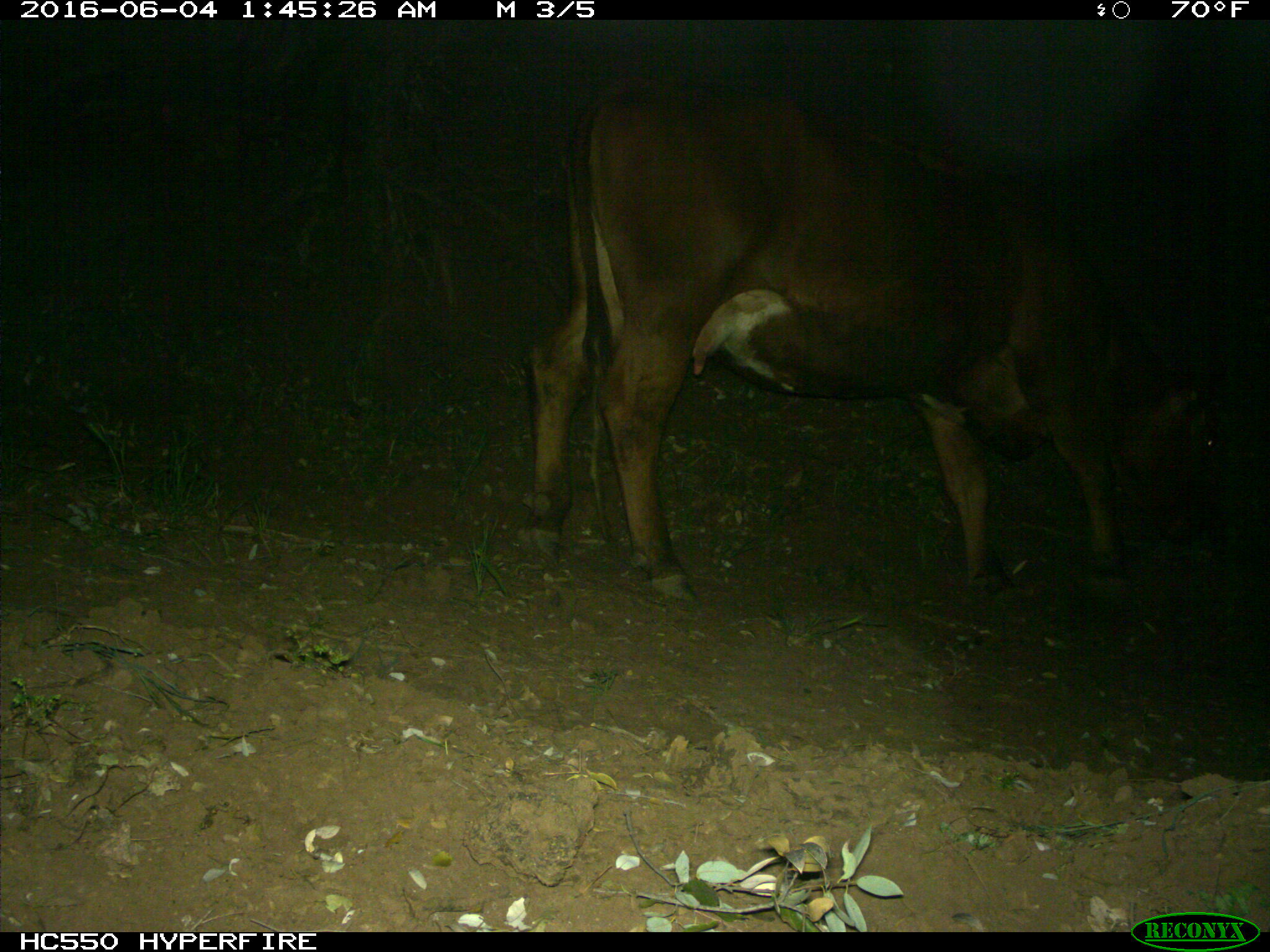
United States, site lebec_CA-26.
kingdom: Animalia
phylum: Chordata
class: Mammalia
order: Artiodactyla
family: Bovidae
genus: Bos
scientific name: Bos taurus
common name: domestic cow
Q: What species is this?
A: Bos taurus (domestic cow).